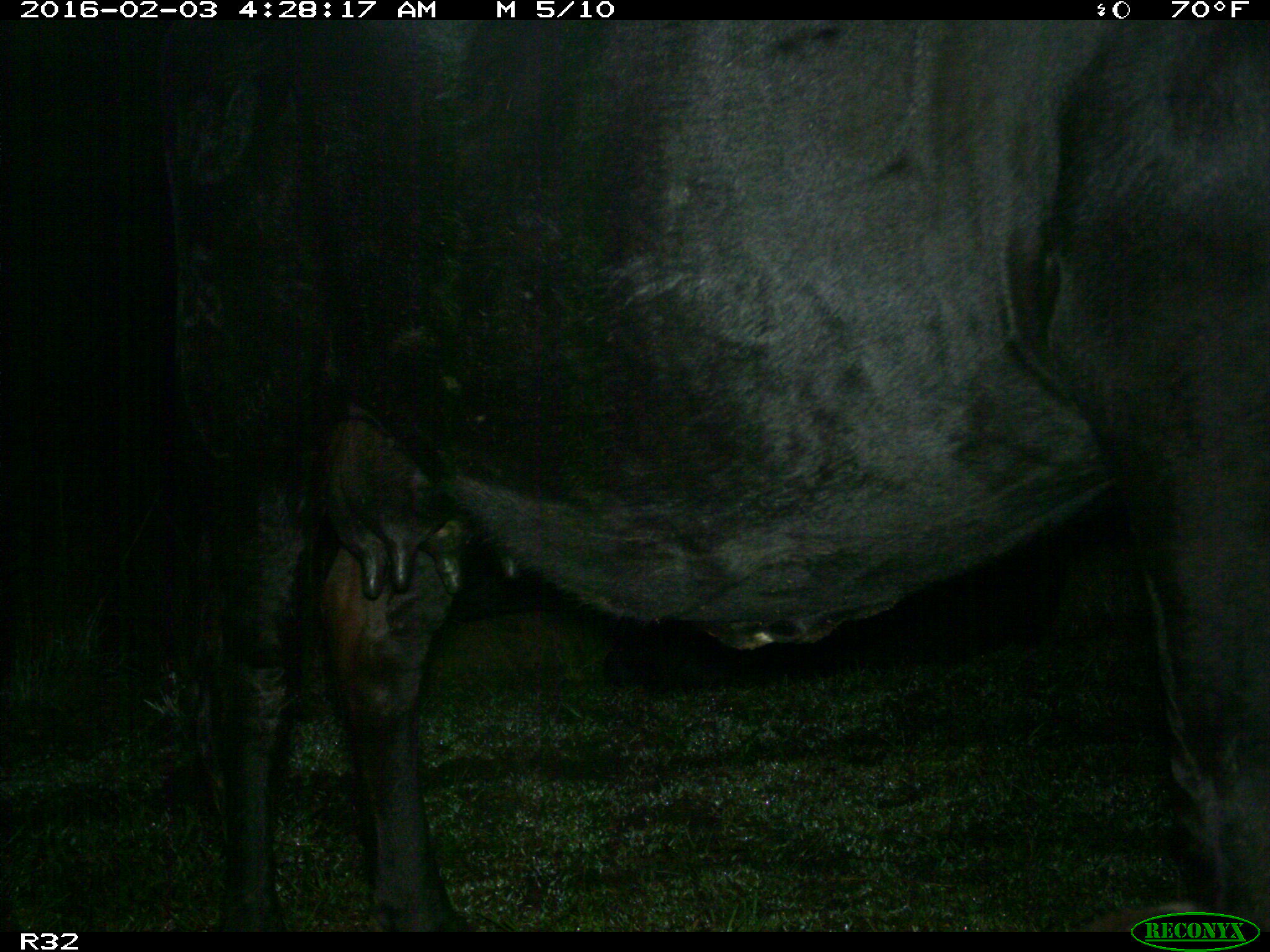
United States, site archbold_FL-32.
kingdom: Animalia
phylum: Chordata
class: Mammalia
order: Artiodactyla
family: Bovidae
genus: Bos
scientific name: Bos taurus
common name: domestic cow